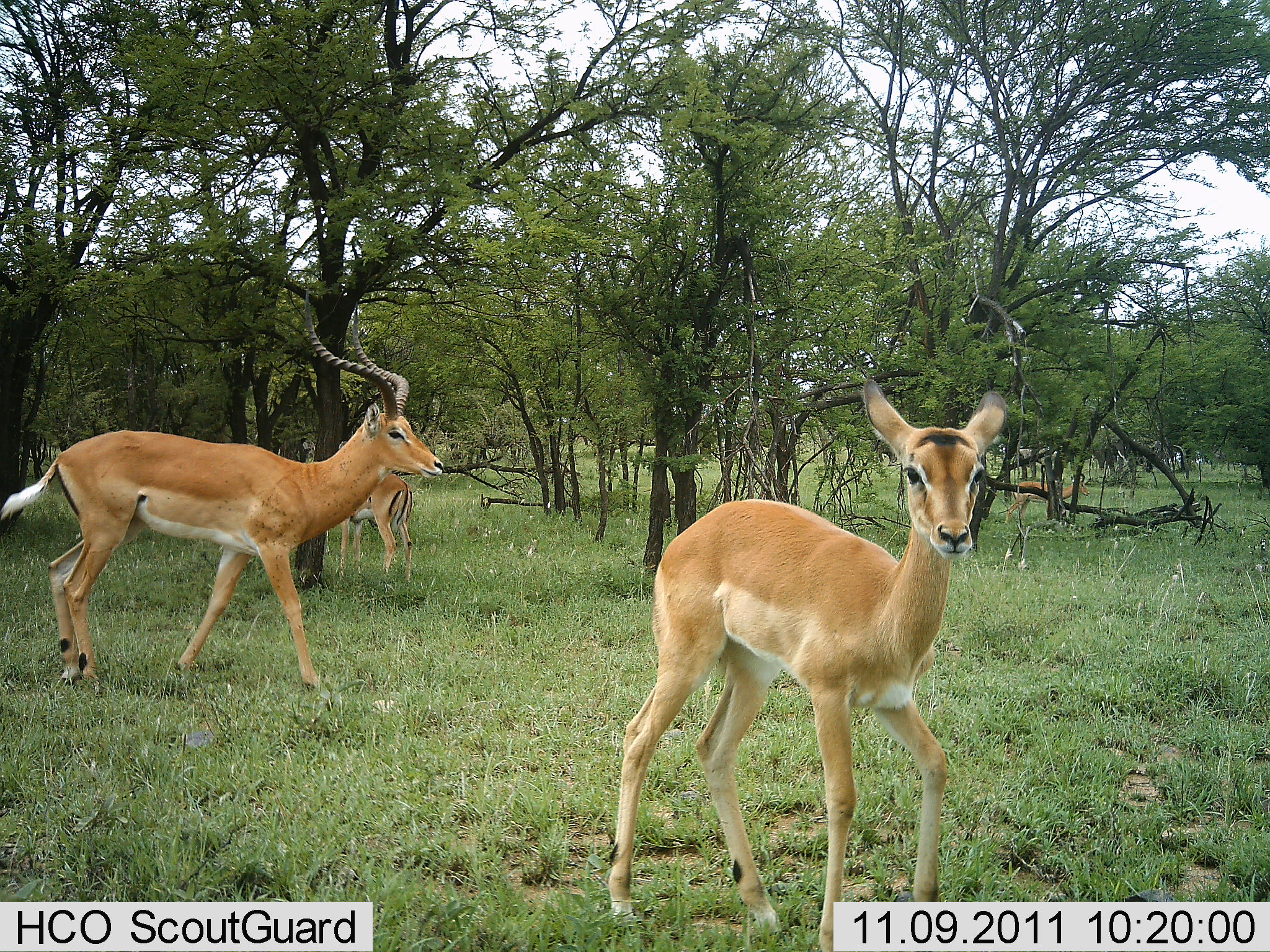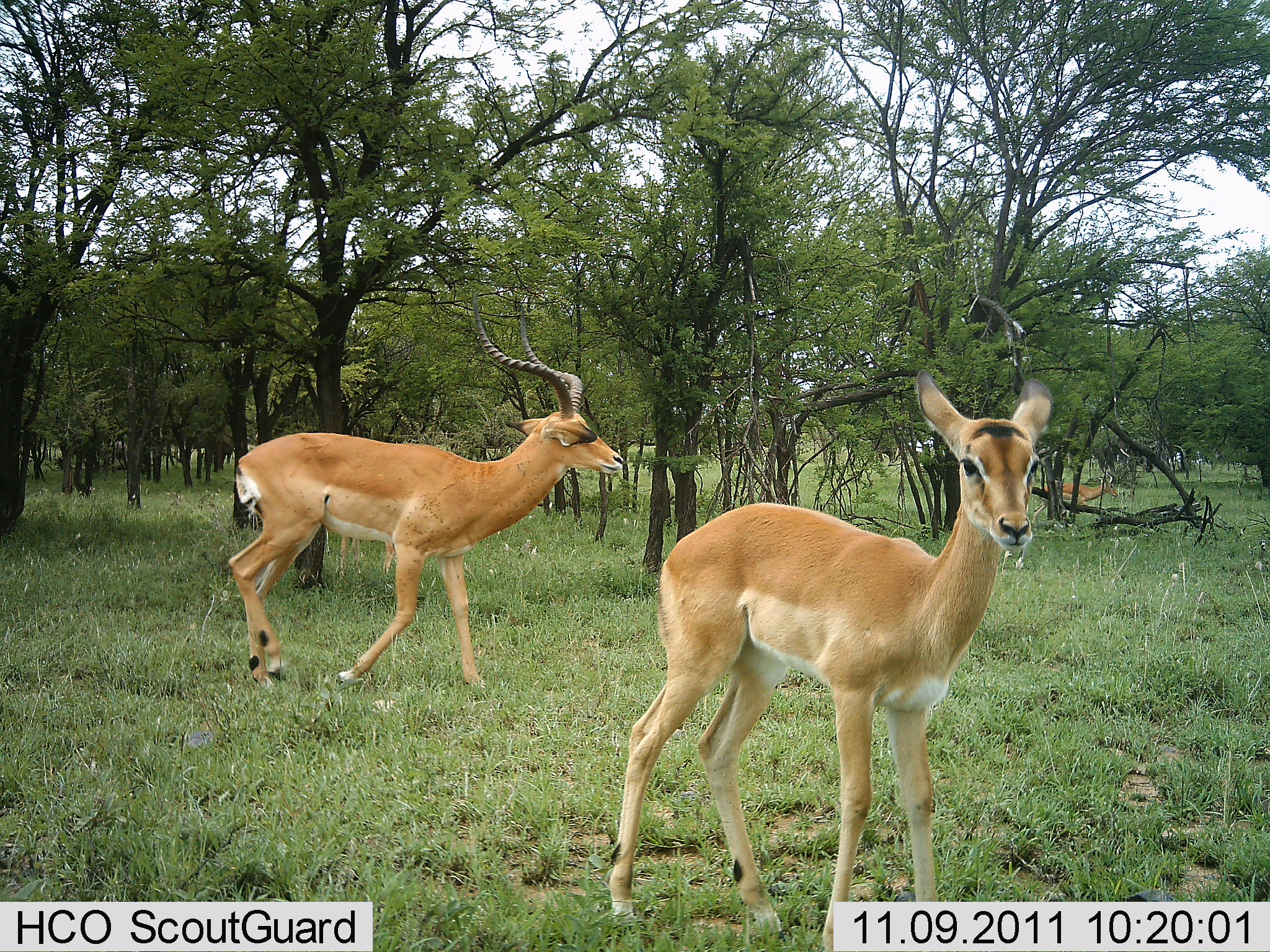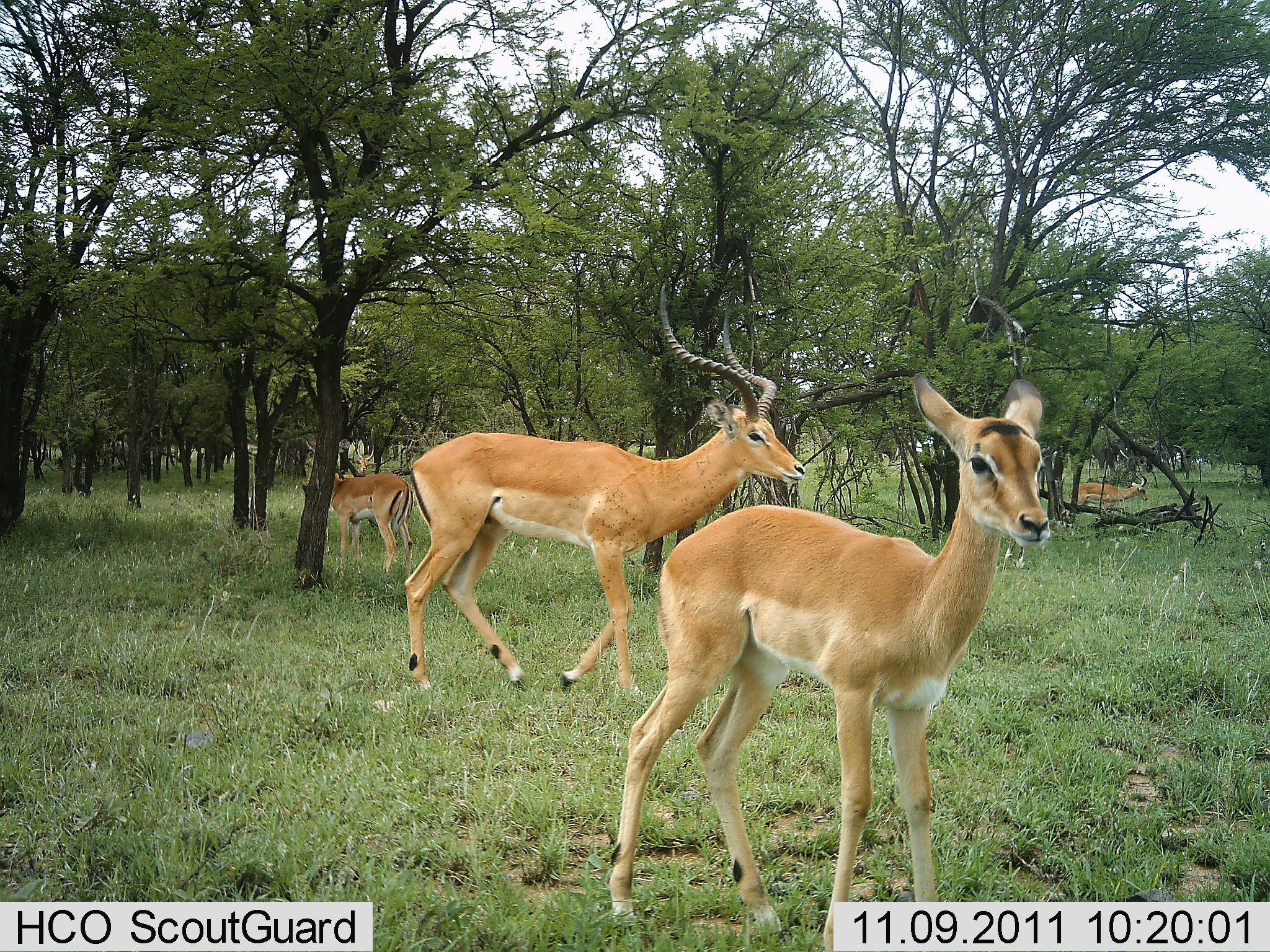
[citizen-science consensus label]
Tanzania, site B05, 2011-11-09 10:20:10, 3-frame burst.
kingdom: Animalia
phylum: Chordata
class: Mammalia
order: Artiodactyla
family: Bovidae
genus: Aepyceros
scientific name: Aepyceros melampus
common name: impala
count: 4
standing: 83%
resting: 0%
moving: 100%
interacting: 0%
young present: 0%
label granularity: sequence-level